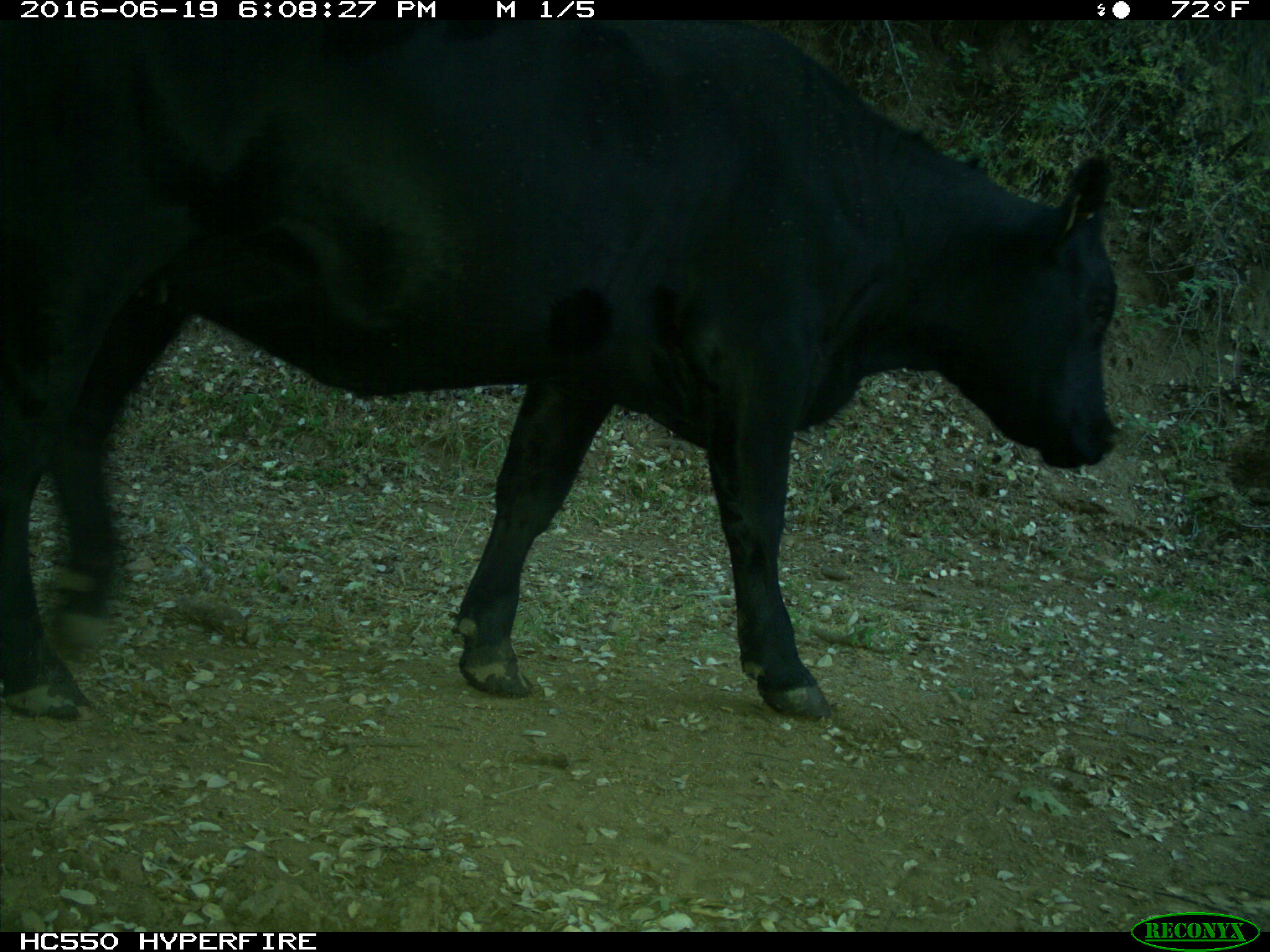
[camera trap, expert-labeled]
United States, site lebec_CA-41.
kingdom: Animalia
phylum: Chordata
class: Mammalia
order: Artiodactyla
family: Bovidae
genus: Bos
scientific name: Bos taurus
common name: domestic cow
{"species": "Bos taurus (domestic cow)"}